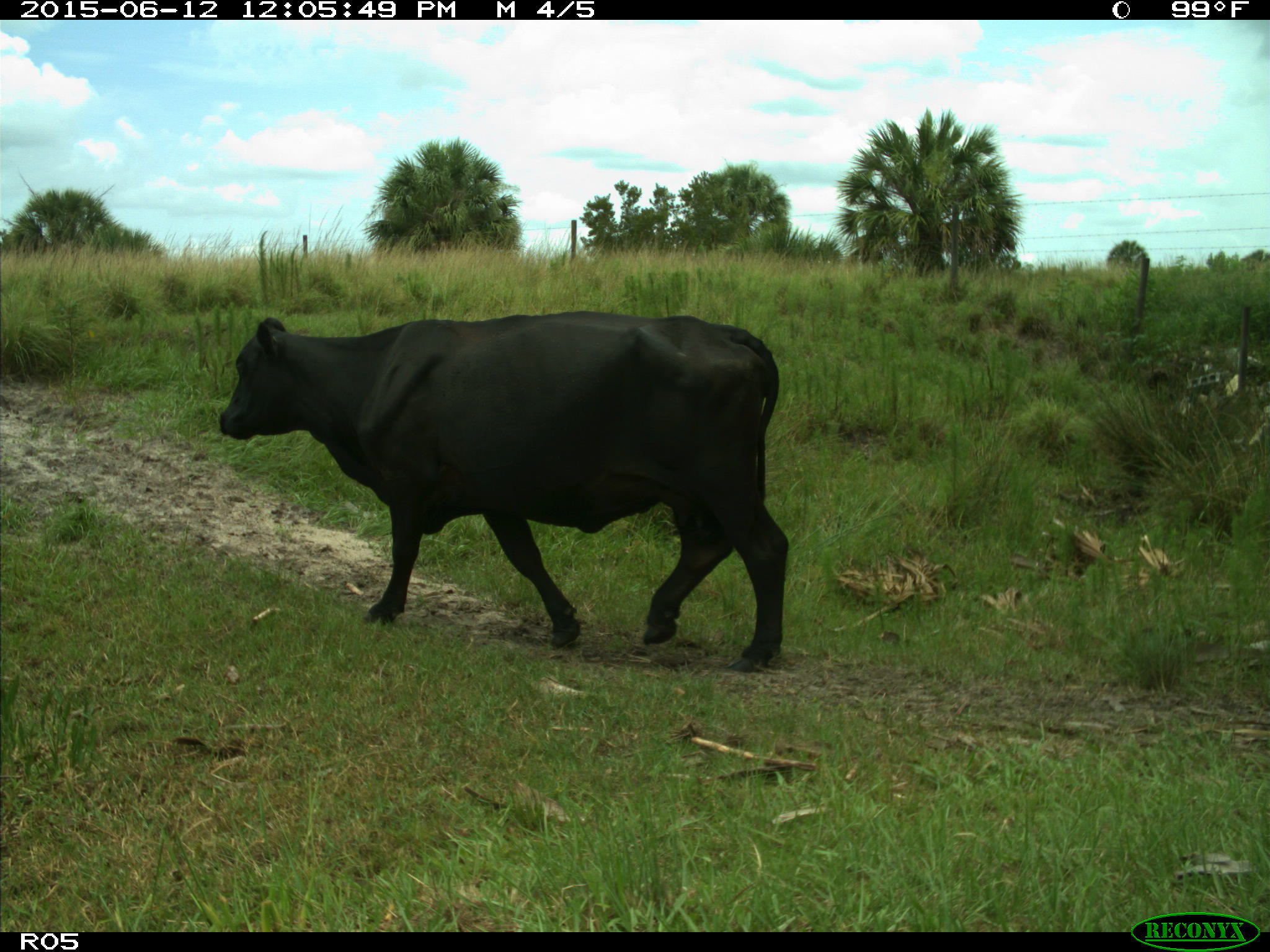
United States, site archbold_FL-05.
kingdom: Animalia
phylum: Chordata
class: Mammalia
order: Artiodactyla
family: Bovidae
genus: Bos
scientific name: Bos taurus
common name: domestic cow